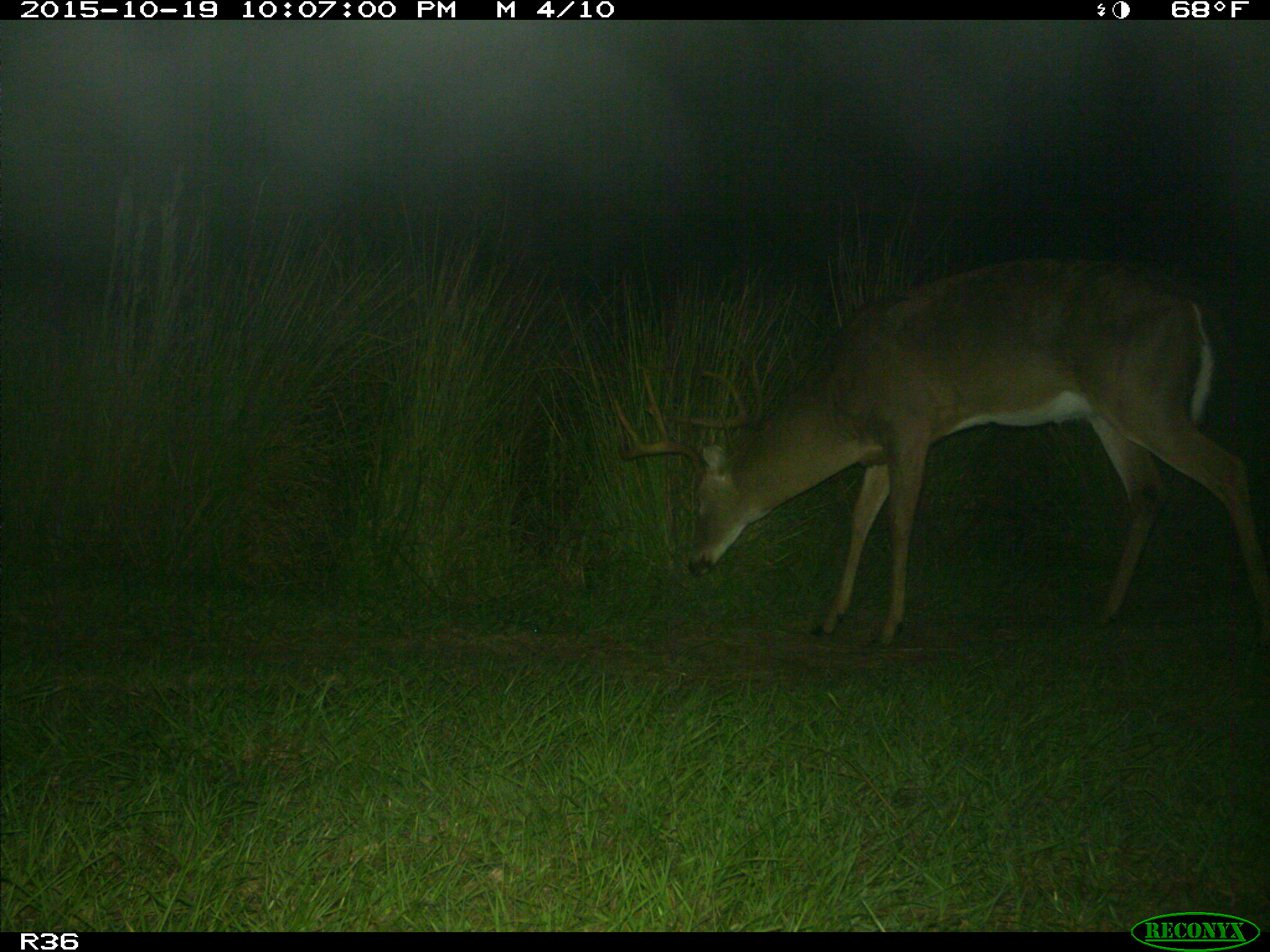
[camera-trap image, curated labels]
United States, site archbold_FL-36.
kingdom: Animalia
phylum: Chordata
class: Mammalia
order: Artiodactyla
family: Cervidae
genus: Odocoileus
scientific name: Odocoileus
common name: deer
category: unidentified deer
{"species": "unidentified deer (deer) (Odocoileus)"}